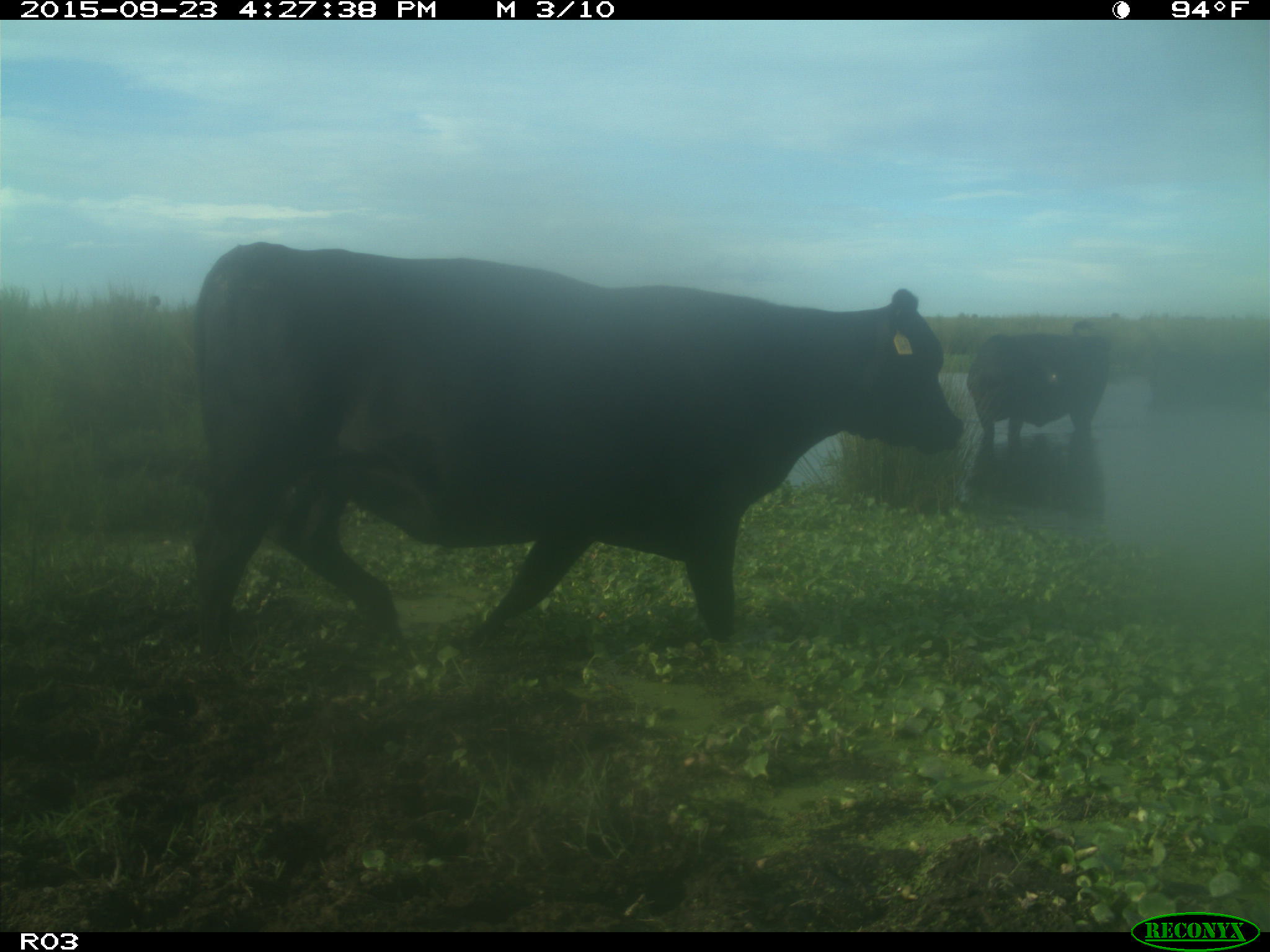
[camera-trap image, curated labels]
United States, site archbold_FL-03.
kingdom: Animalia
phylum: Chordata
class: Mammalia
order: Artiodactyla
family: Bovidae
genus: Bos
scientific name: Bos taurus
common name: domestic cow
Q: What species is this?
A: Bos taurus (domestic cow).